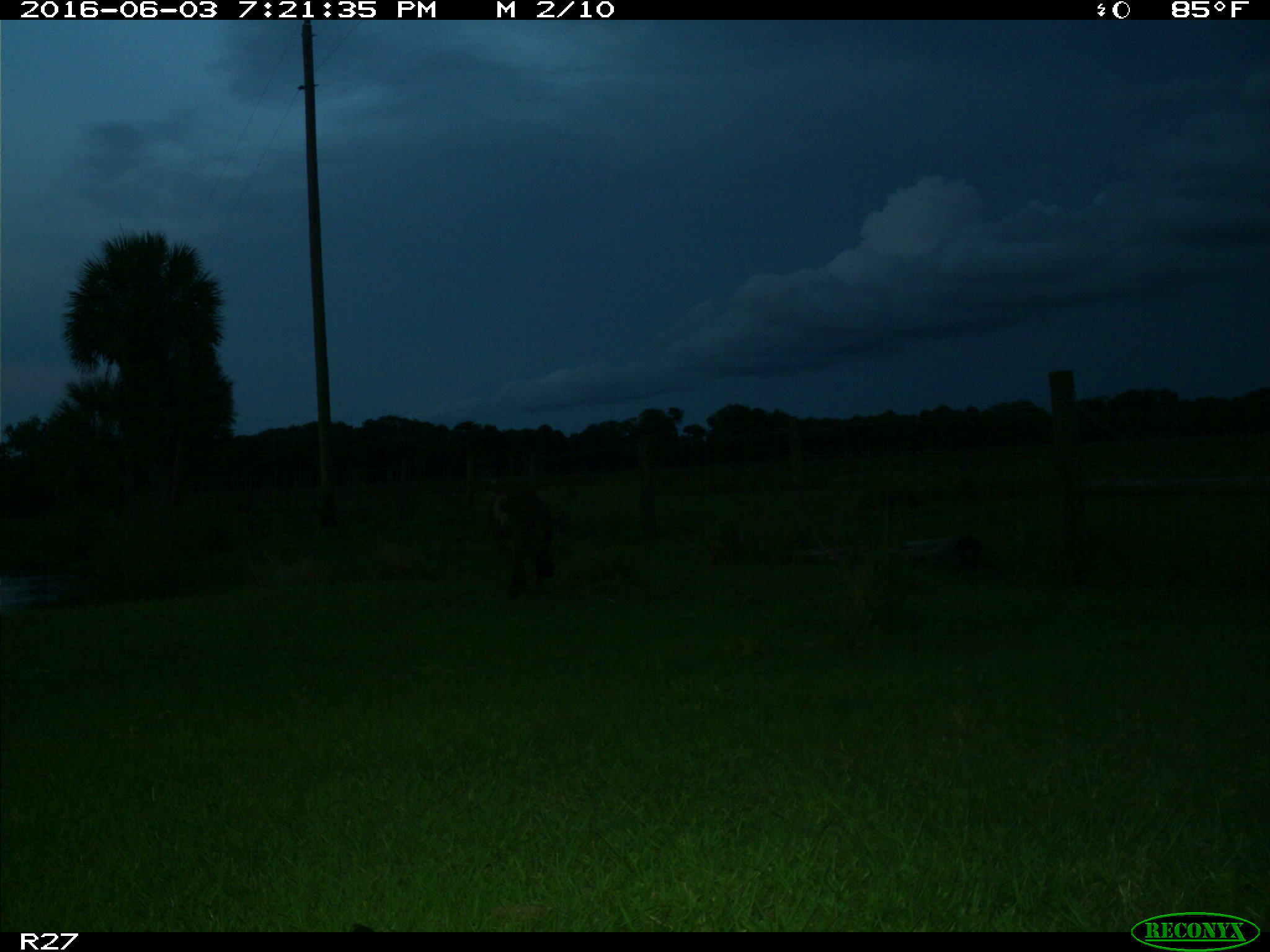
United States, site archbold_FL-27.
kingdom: Animalia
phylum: Chordata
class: Mammalia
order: Artiodactyla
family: Bovidae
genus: Bos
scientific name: Bos taurus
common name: domestic cow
Bos taurus (domestic cow).